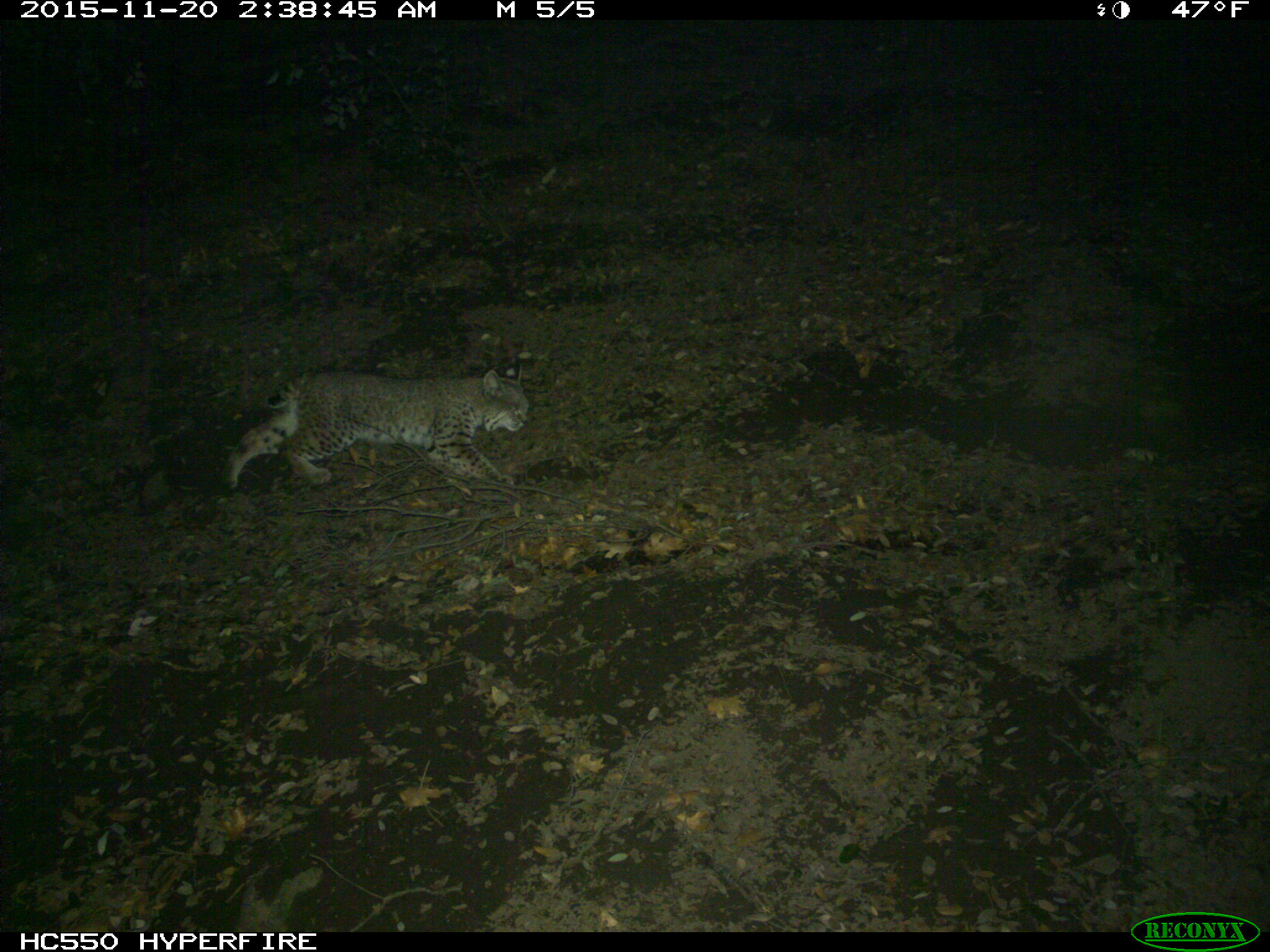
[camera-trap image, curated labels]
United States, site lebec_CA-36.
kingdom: Animalia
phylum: Chordata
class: Mammalia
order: Carnivora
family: Felidae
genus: Lynx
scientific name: Lynx rufus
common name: bobcat